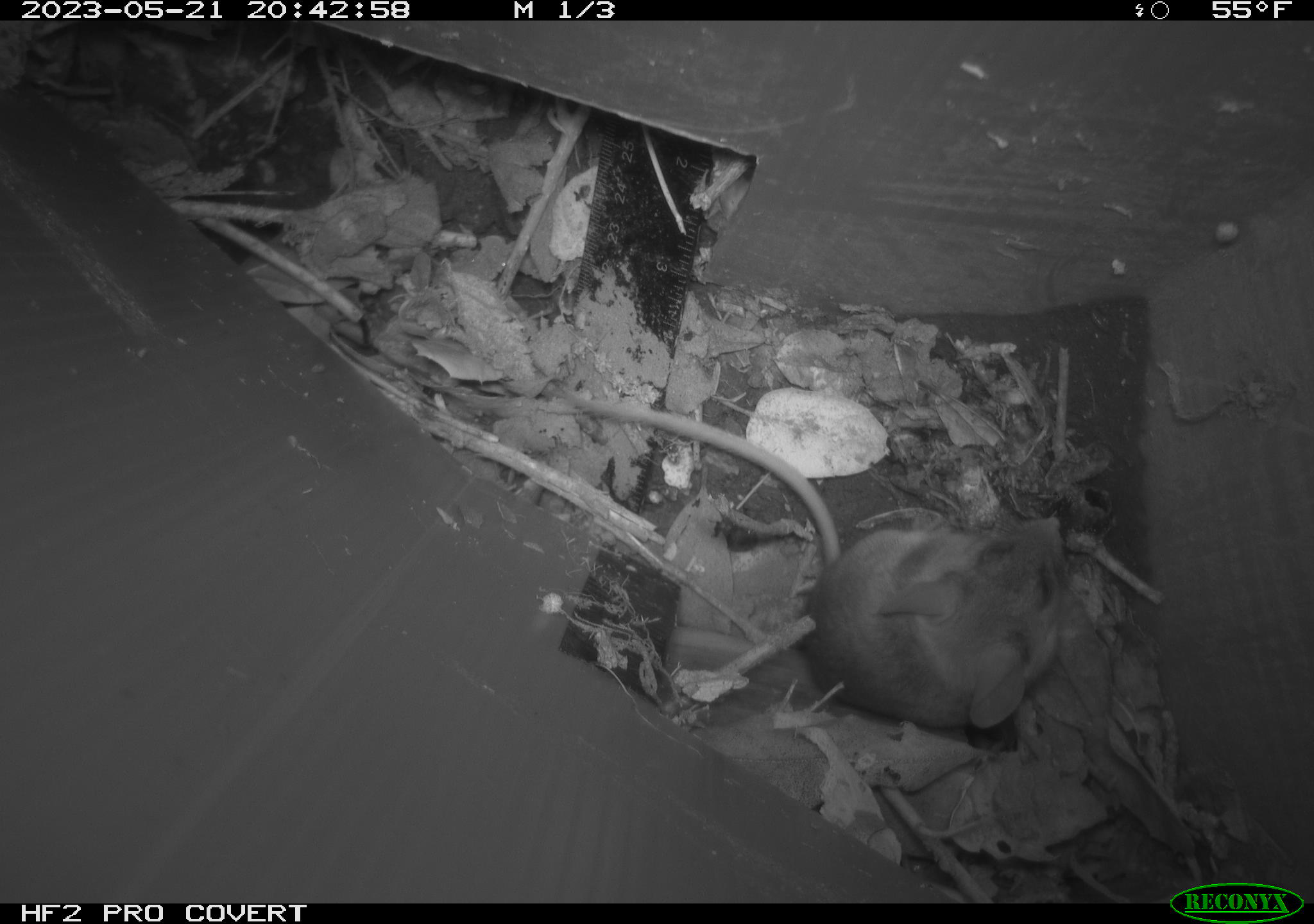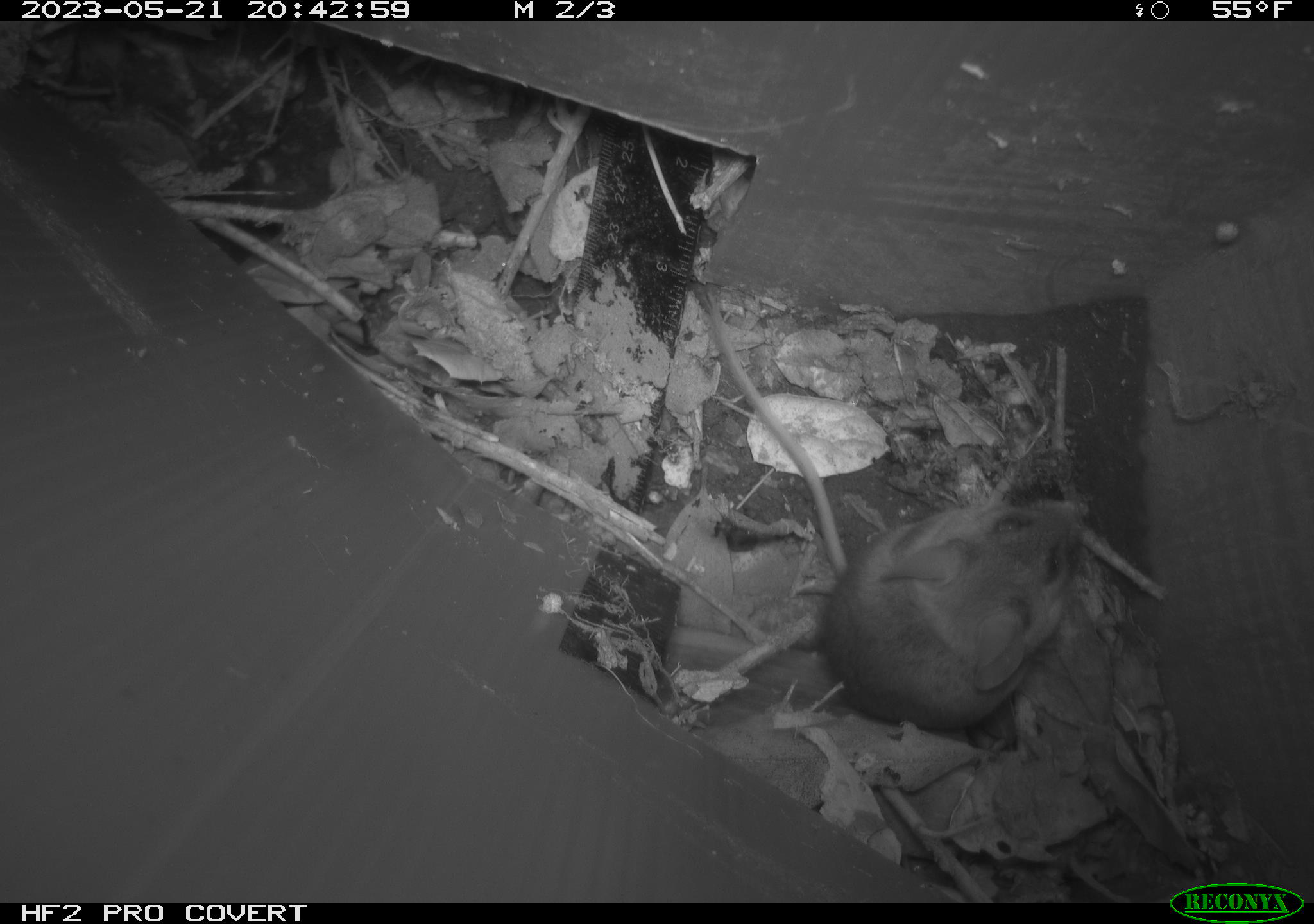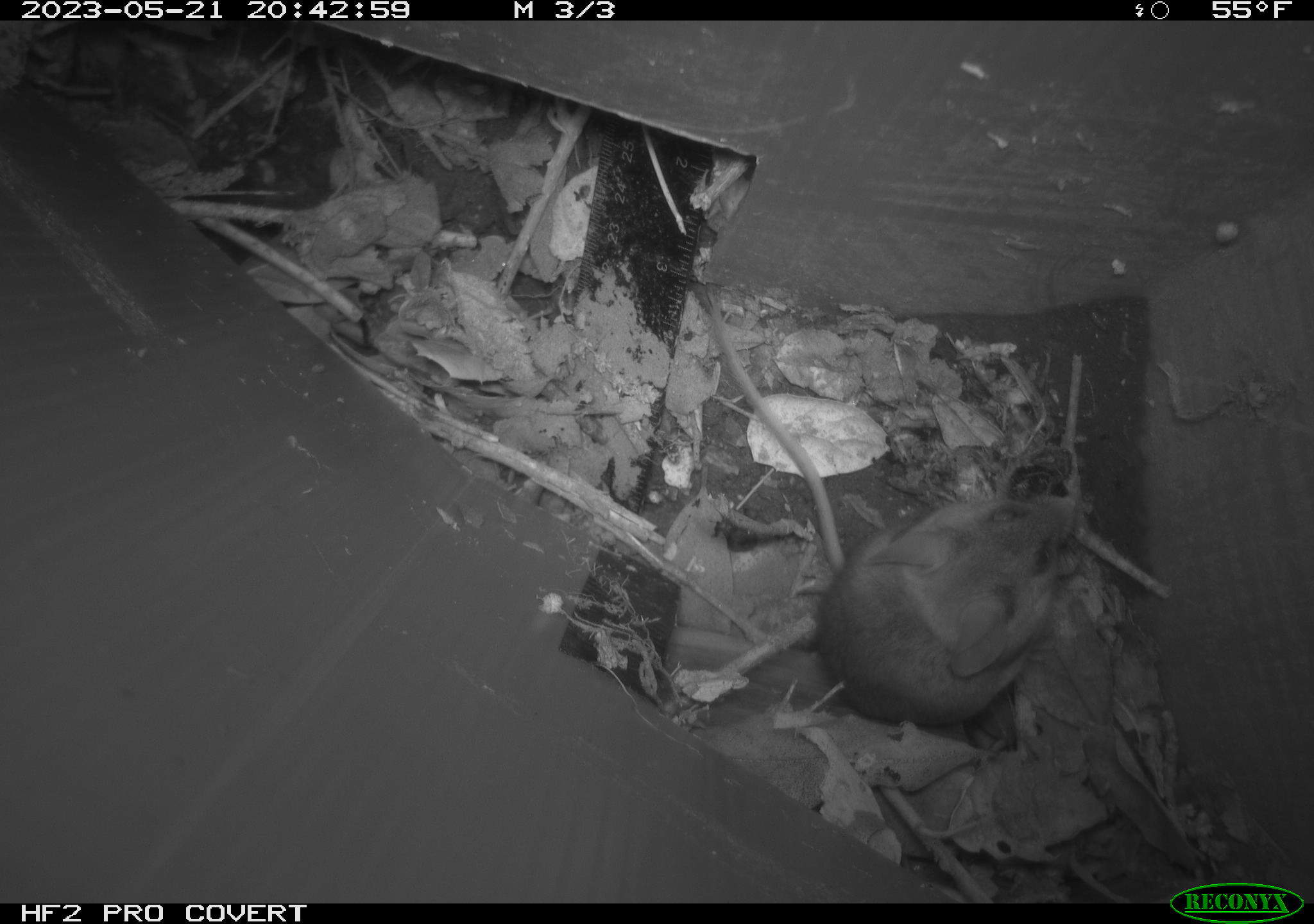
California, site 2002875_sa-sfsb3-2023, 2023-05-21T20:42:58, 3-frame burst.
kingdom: Animalia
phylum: Chordata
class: Mammalia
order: Rodentia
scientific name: Rodentia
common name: mouse species